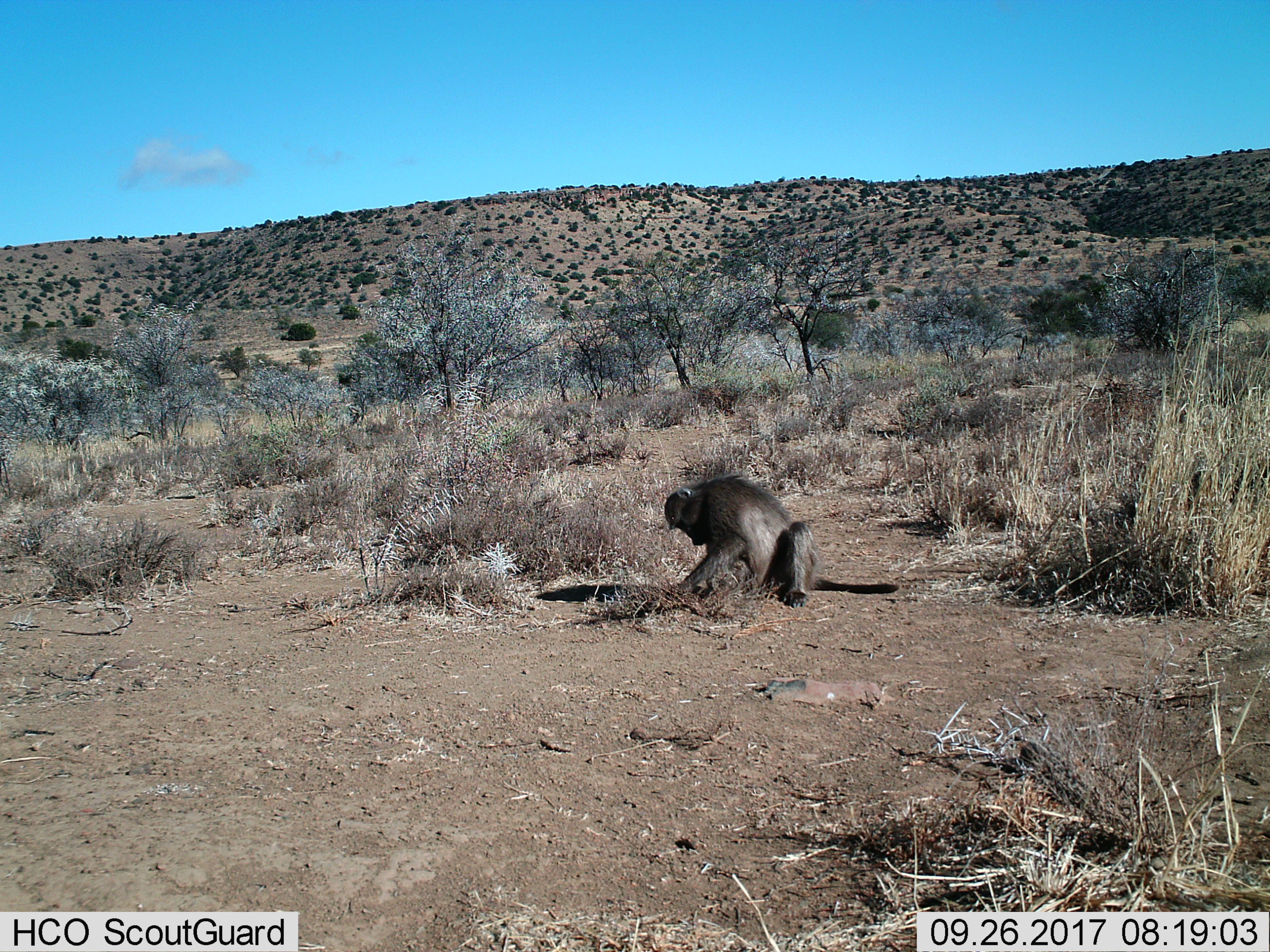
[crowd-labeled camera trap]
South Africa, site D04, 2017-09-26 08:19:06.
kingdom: Animalia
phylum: Chordata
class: Mammalia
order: Primates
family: Cercopithecidae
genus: Papio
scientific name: Papio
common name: baboon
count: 1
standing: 0%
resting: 62%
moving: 0%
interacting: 12%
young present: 0%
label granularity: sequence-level